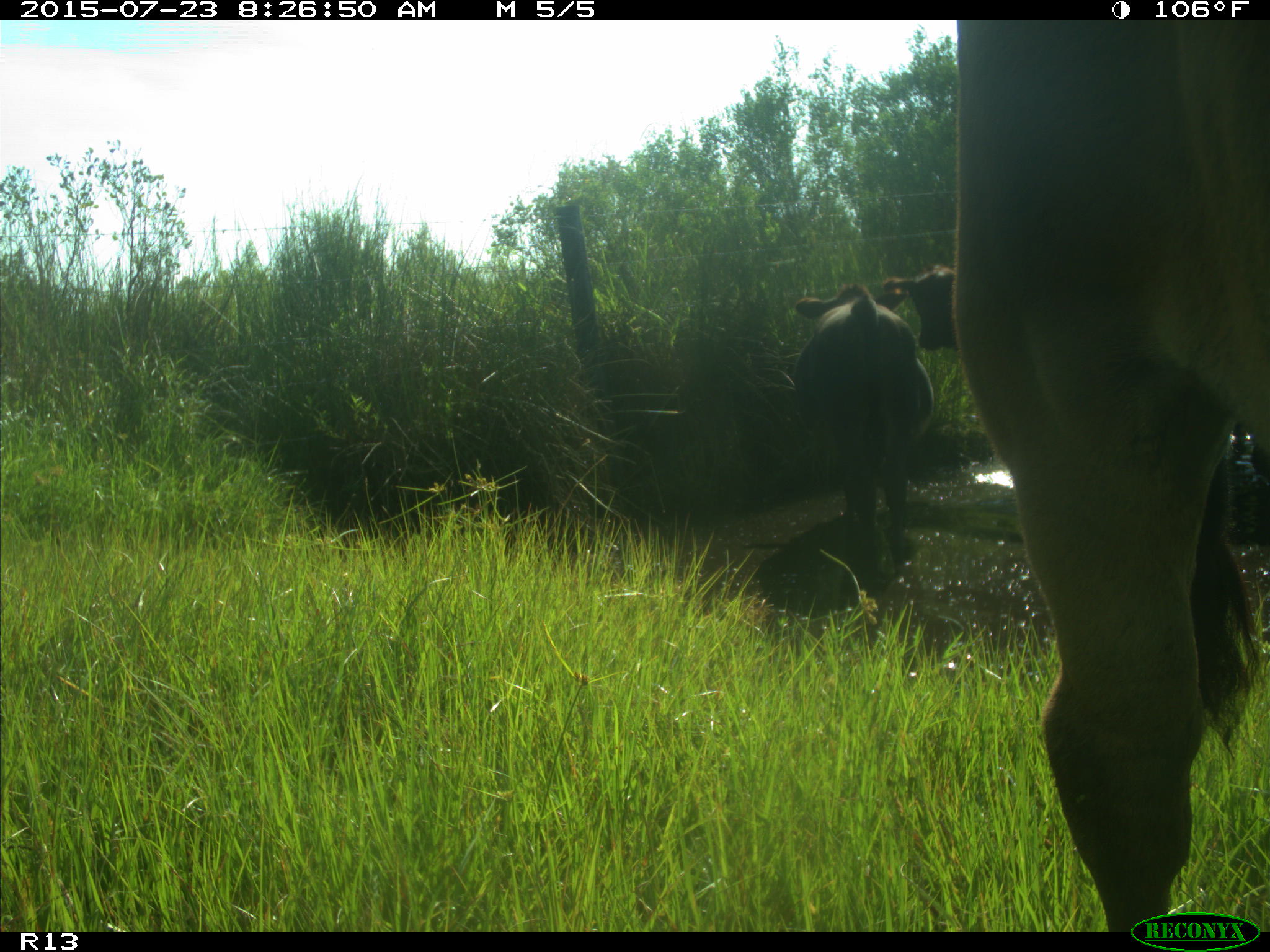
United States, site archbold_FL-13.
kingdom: Animalia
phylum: Chordata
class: Mammalia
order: Artiodactyla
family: Bovidae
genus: Bos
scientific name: Bos taurus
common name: domestic cow